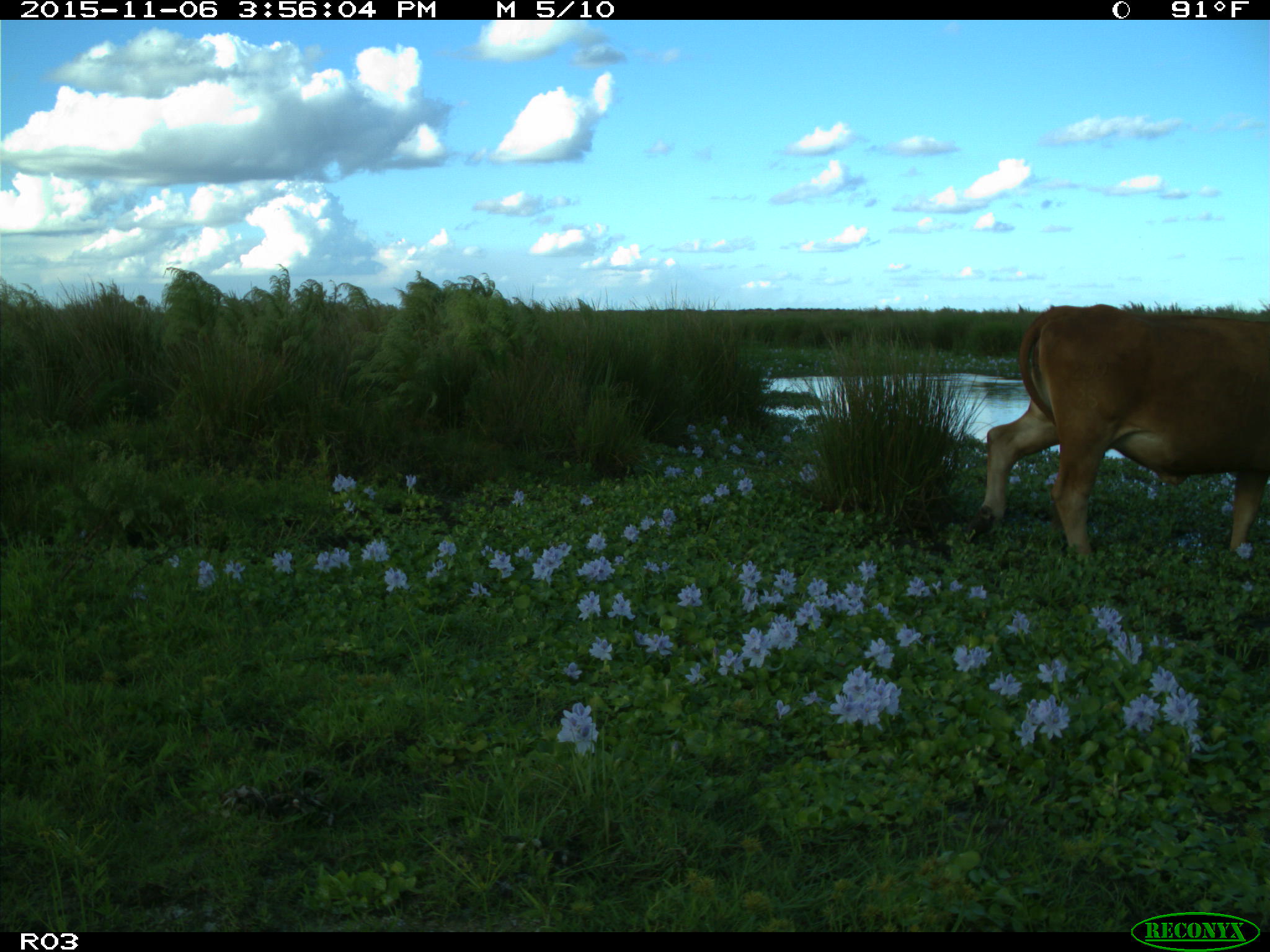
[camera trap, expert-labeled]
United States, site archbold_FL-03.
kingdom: Animalia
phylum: Chordata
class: Mammalia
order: Artiodactyla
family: Bovidae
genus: Bos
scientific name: Bos taurus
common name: domestic cow